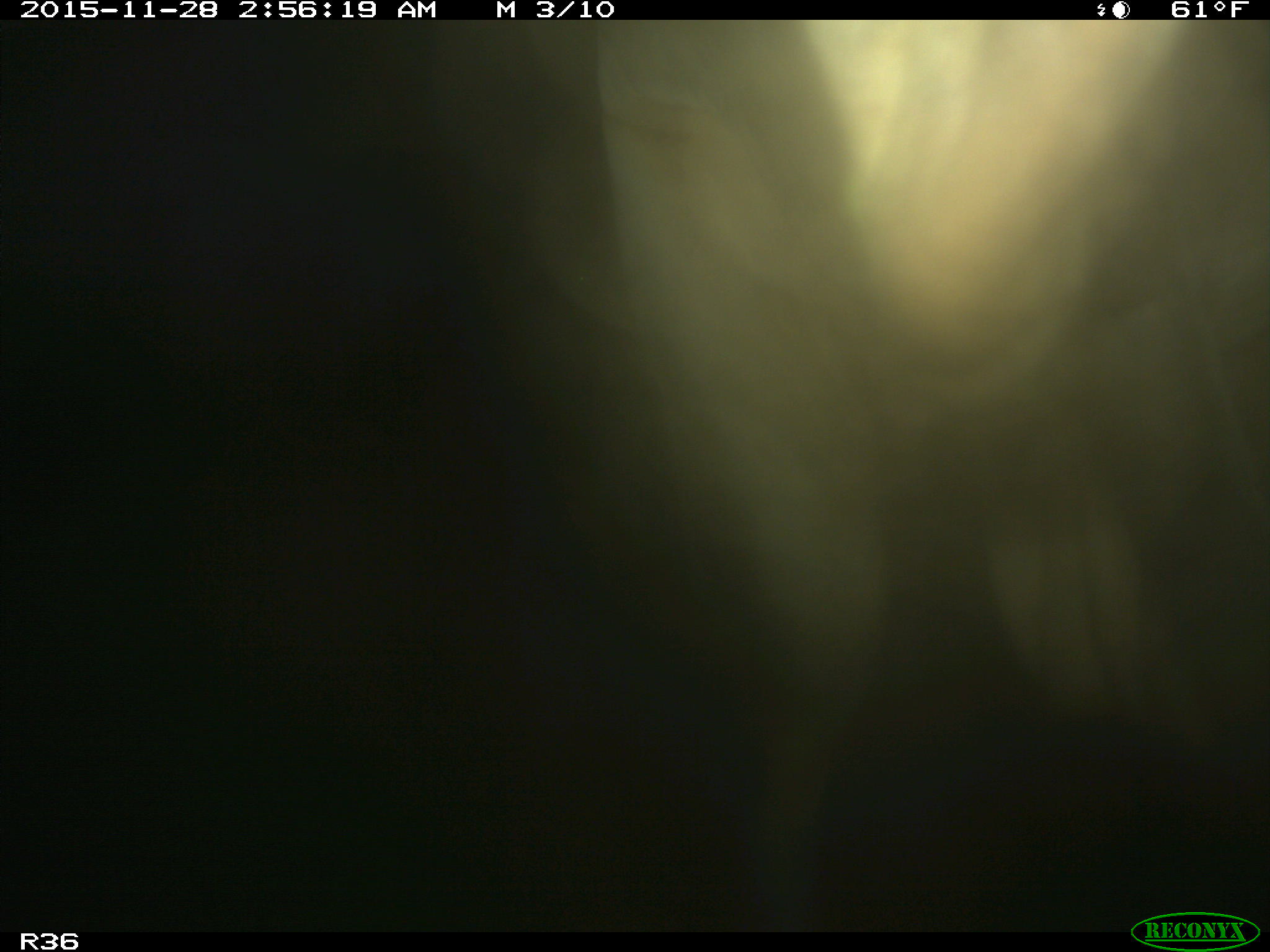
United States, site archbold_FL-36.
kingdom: Animalia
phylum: Chordata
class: Mammalia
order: Artiodactyla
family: Bovidae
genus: Bos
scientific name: Bos taurus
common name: domestic cow